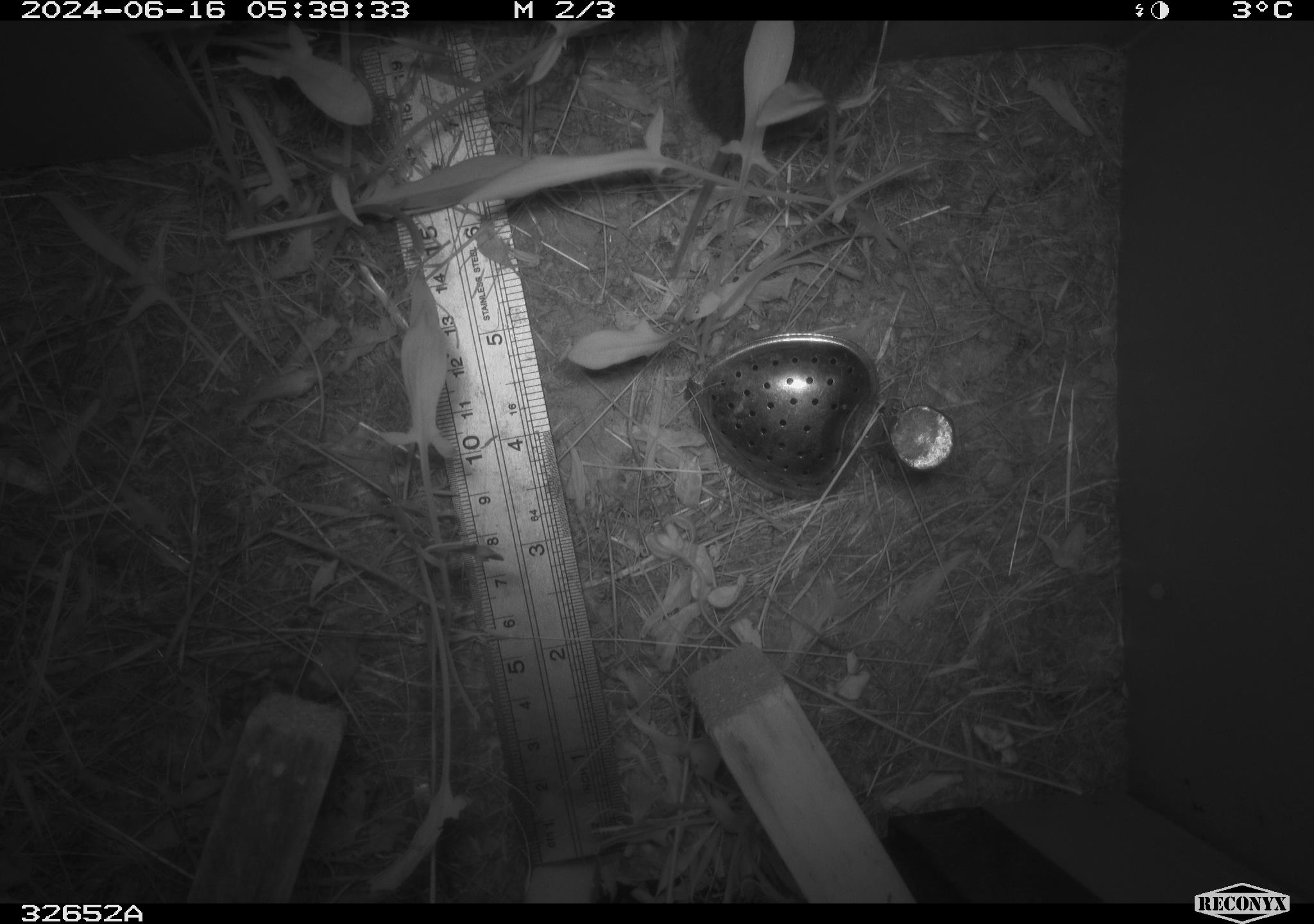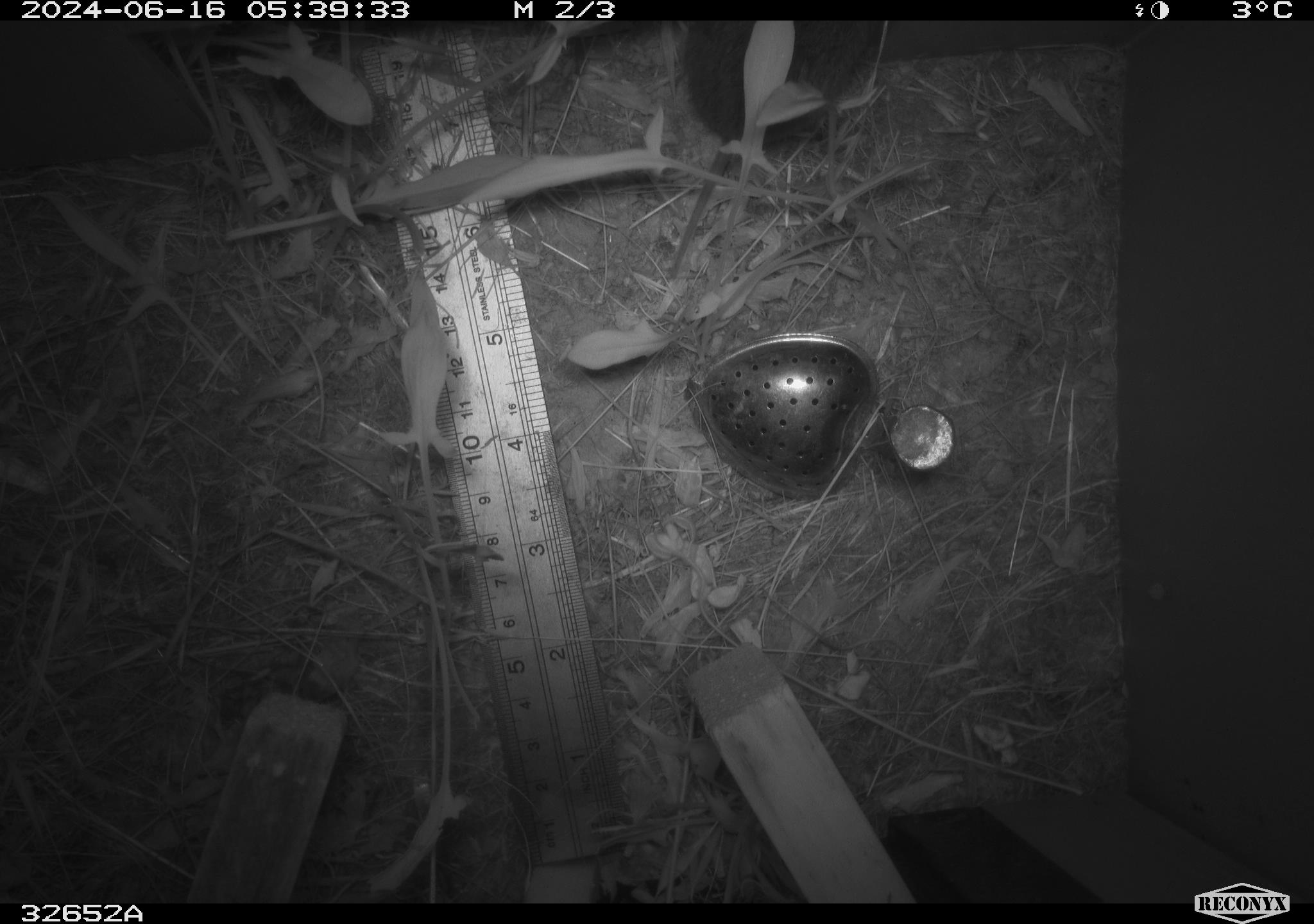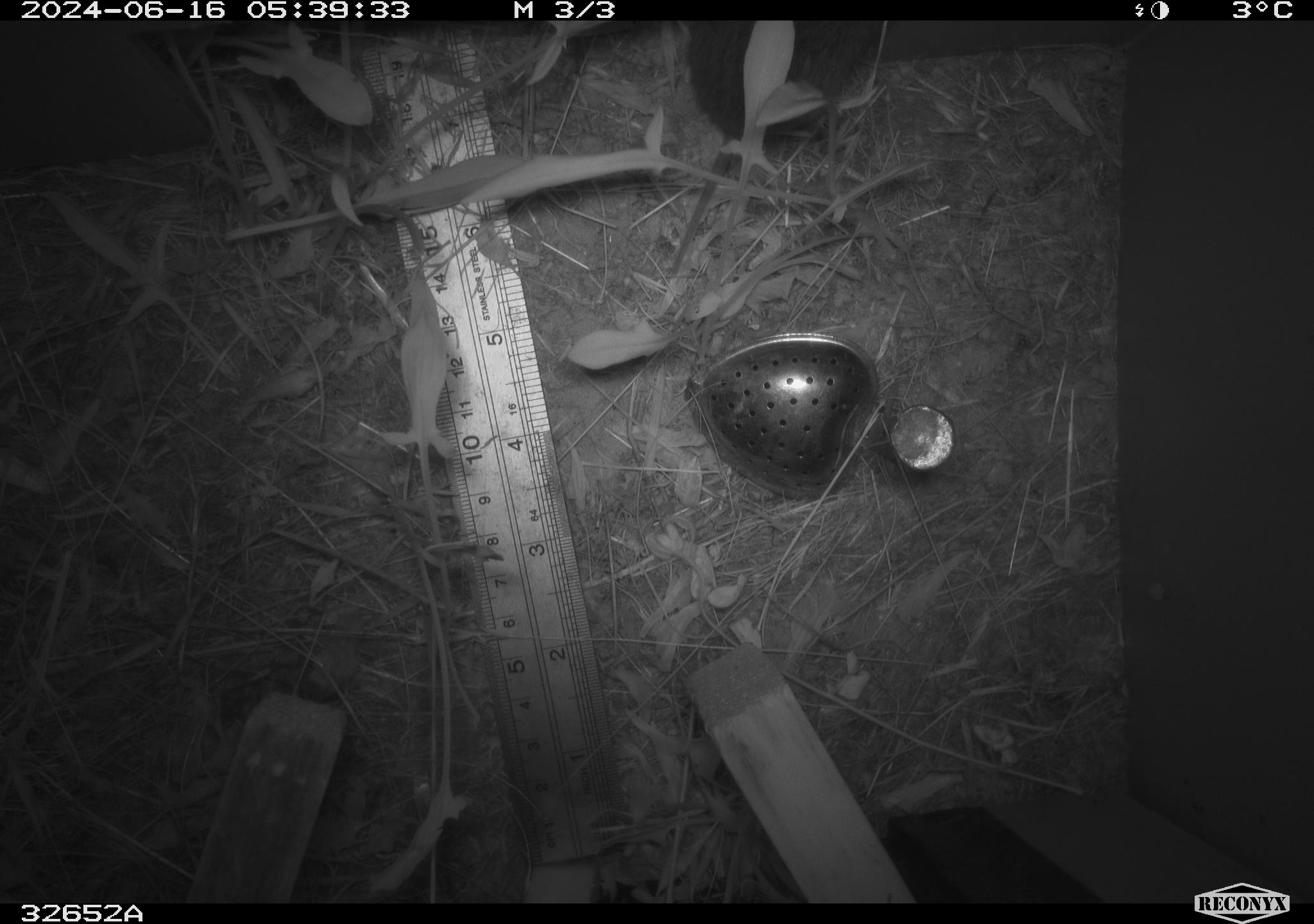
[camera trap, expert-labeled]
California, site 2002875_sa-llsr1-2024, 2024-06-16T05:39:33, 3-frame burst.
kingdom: Animalia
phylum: Chordata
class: Mammalia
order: Rodentia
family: Cricetidae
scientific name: Arvicolinae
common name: voles, lemmings, and muskrats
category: arvicolinae subfamily